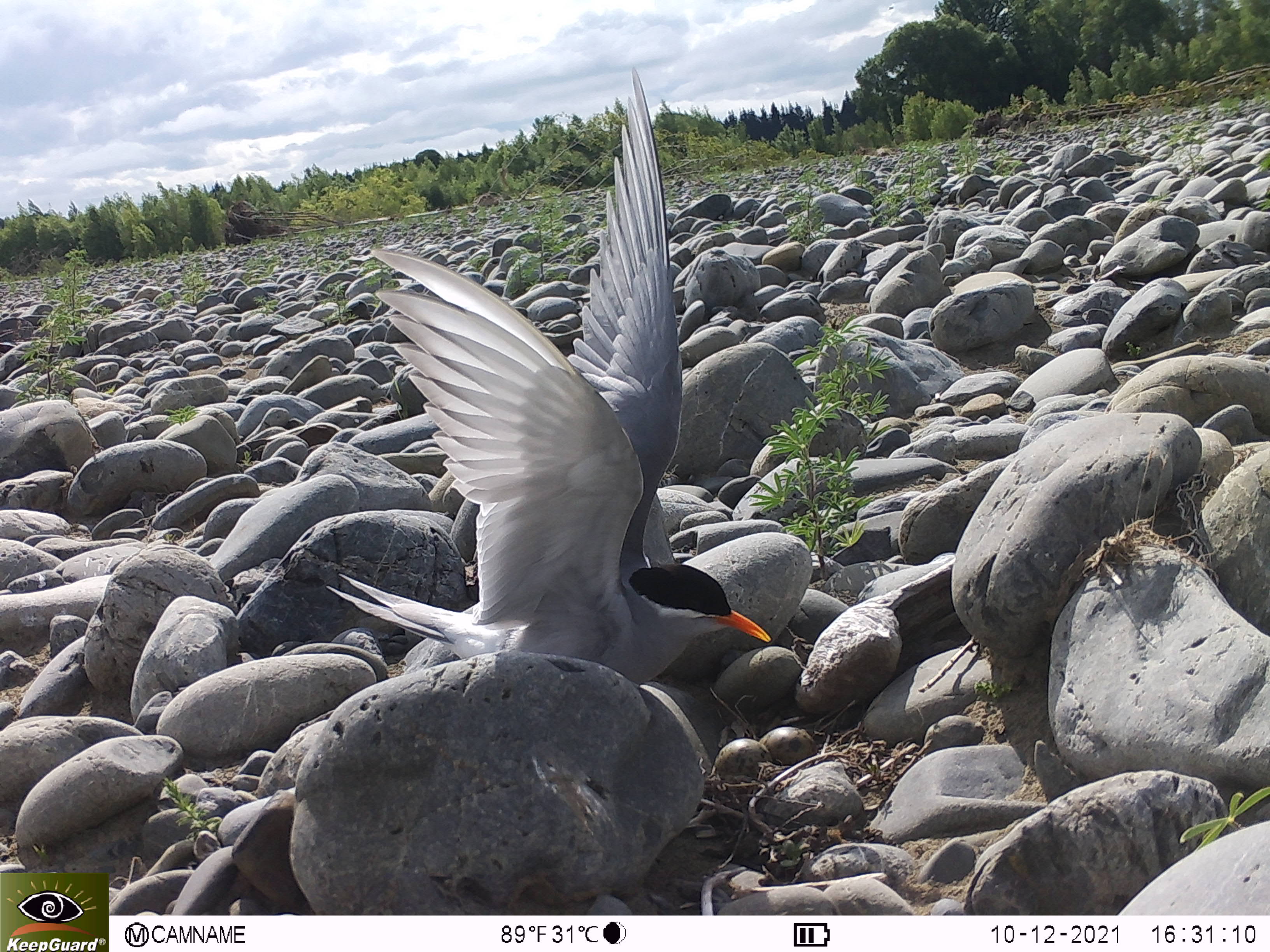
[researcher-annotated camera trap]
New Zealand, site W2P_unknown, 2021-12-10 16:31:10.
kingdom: Animalia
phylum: Chordata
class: Aves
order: Charadriiformes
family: Laridae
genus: Chlidonias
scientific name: Chlidonias albostriatus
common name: black-fronted tern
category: black fronted tern